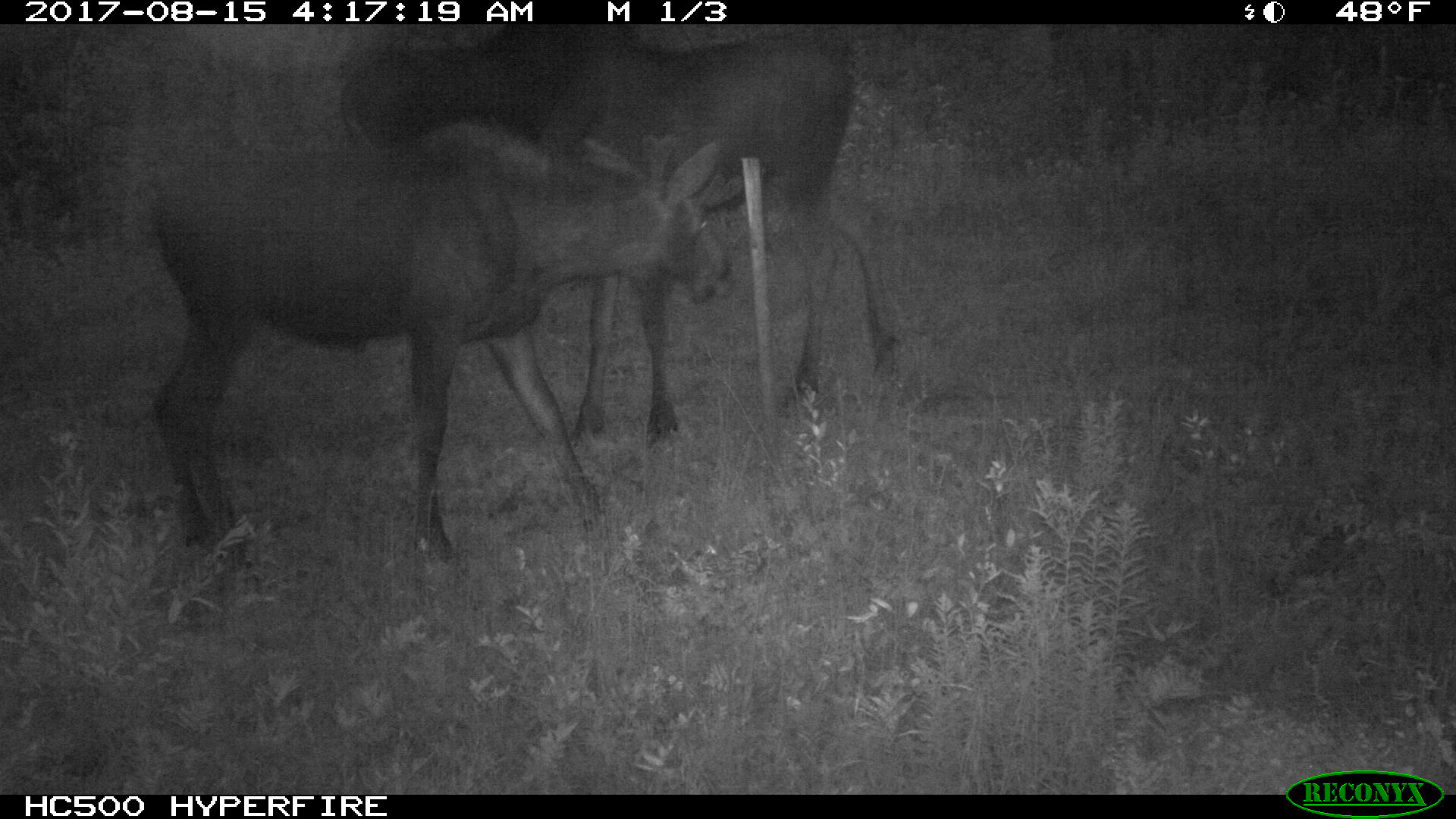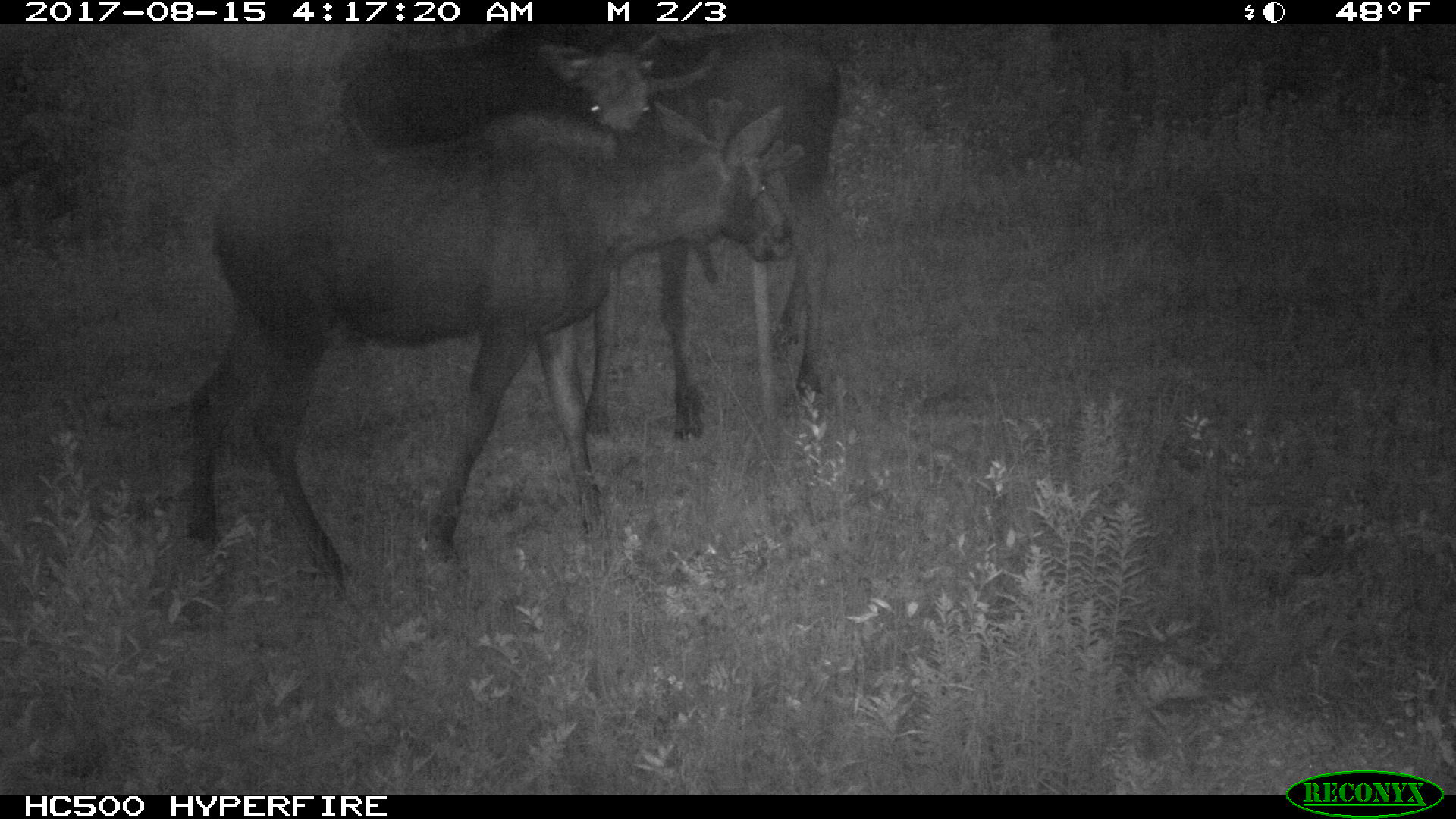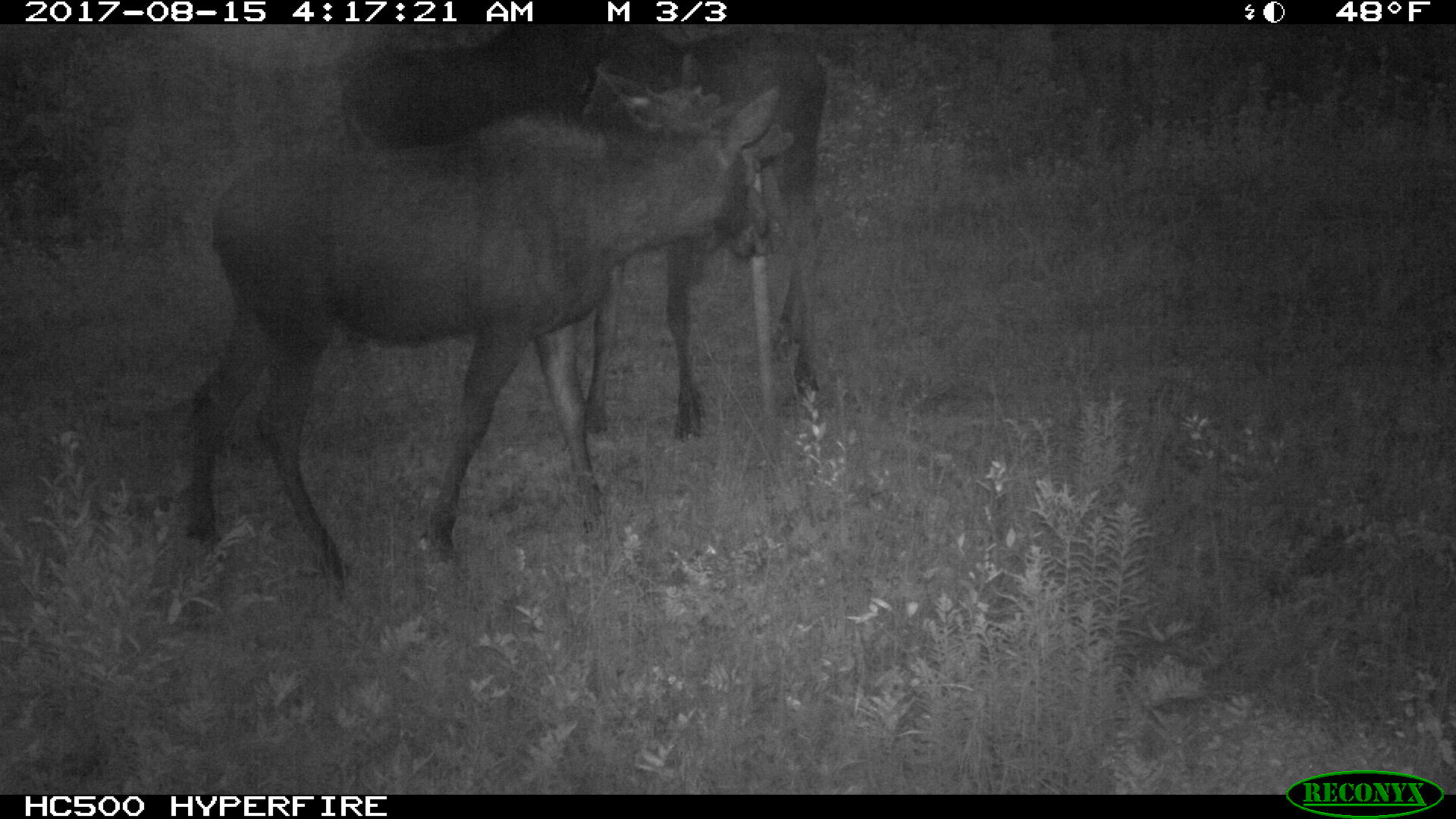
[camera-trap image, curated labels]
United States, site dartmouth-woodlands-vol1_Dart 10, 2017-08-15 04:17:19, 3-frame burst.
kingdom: Animalia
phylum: Chordata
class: Mammalia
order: Artiodactyla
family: Cervidae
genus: Alces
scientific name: Alces alces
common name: moose